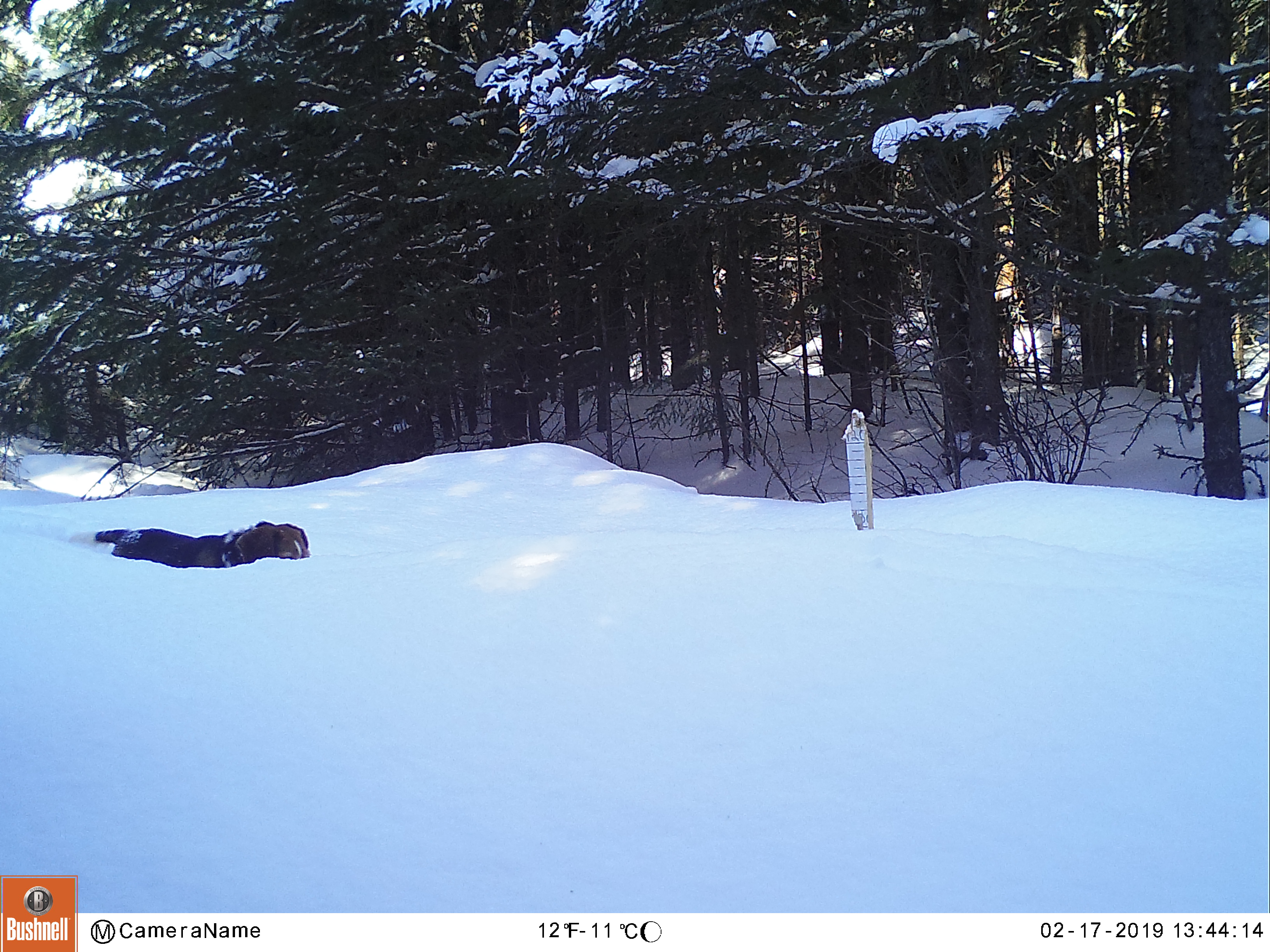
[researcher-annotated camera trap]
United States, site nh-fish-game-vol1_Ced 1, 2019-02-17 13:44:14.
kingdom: Animalia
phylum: Chordata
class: Mammalia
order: Carnivora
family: Canidae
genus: Canis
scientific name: Canis familiaris familiaris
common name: domestic dog